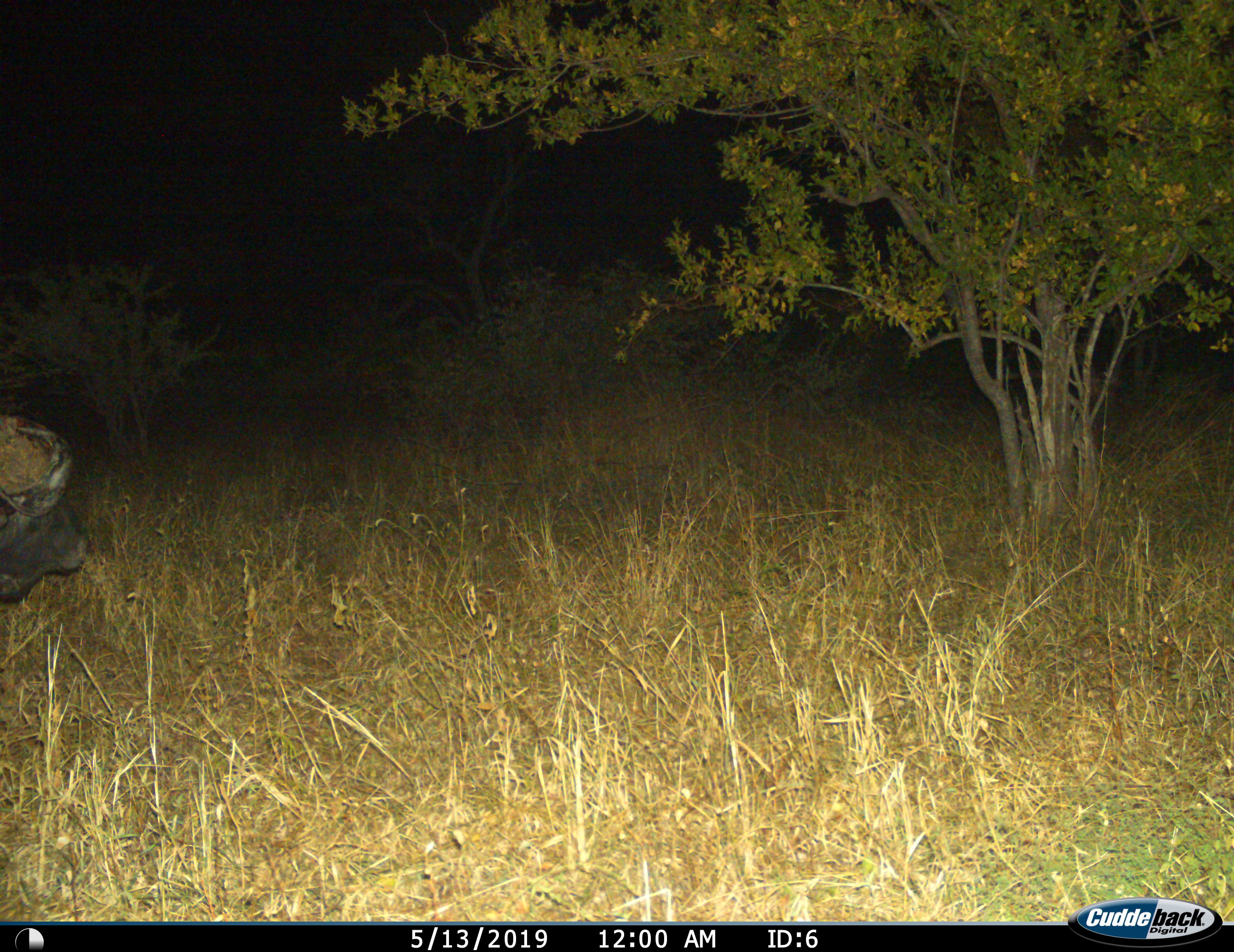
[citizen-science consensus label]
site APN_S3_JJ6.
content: unidentified animal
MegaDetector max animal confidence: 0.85